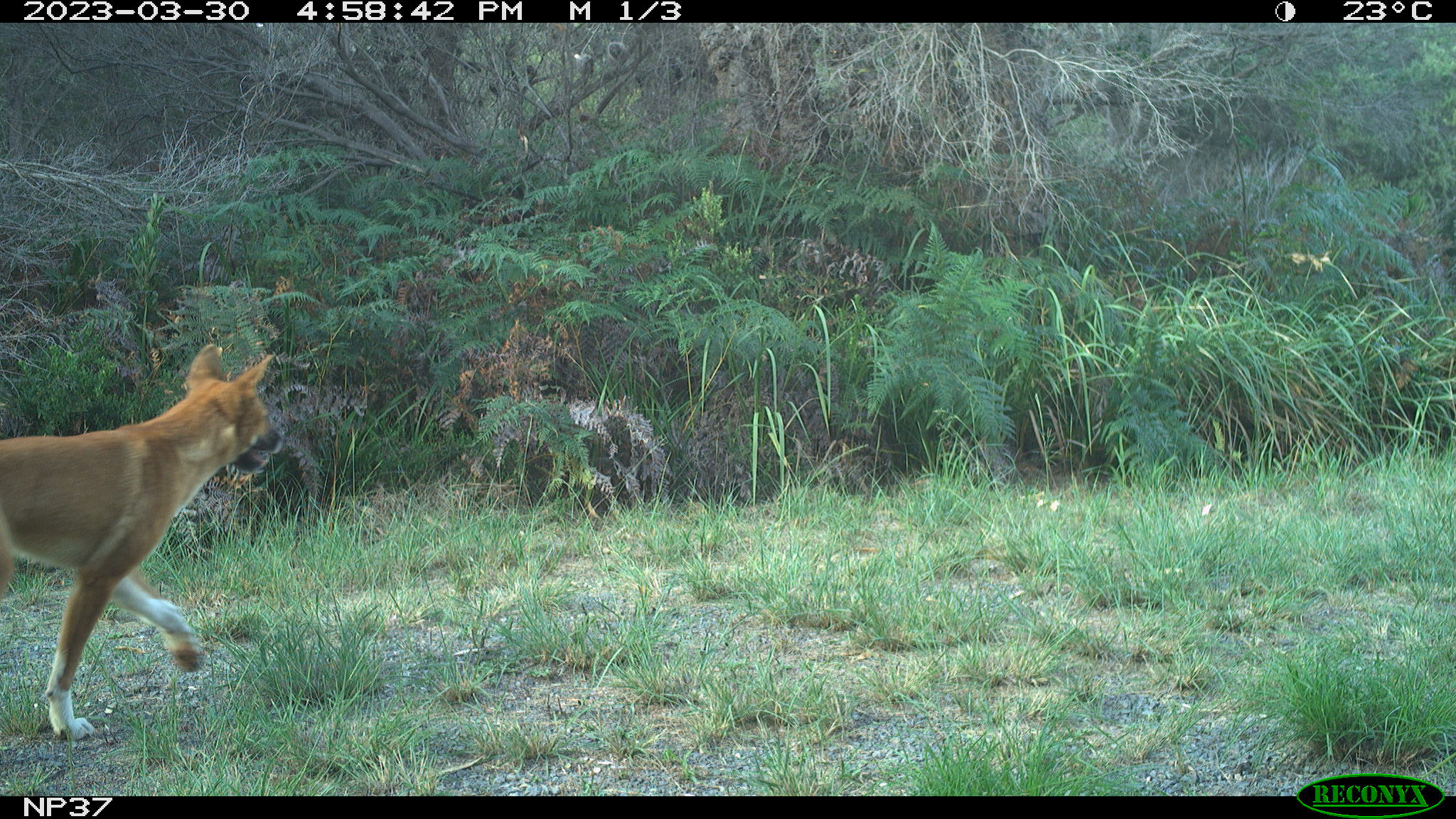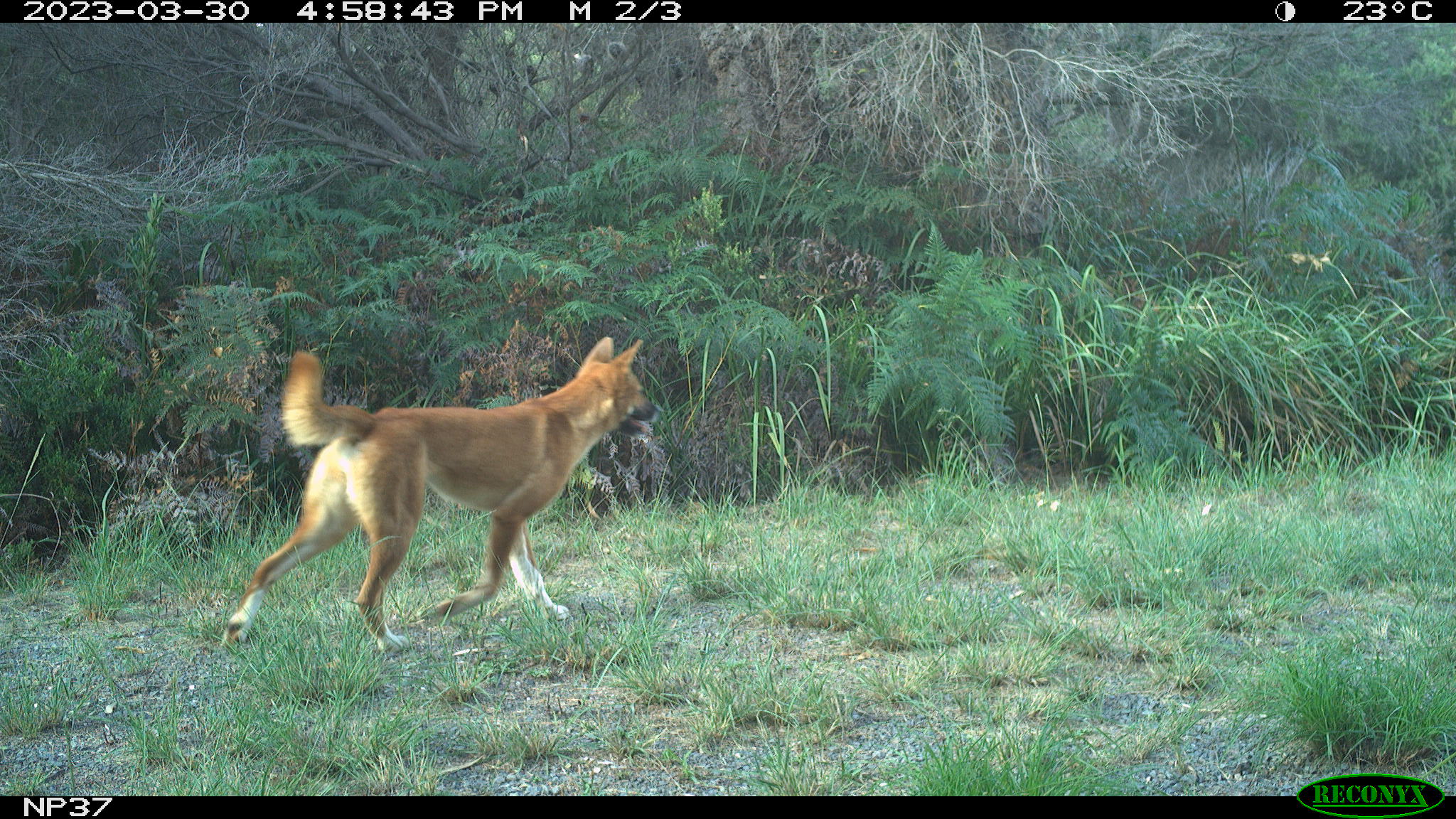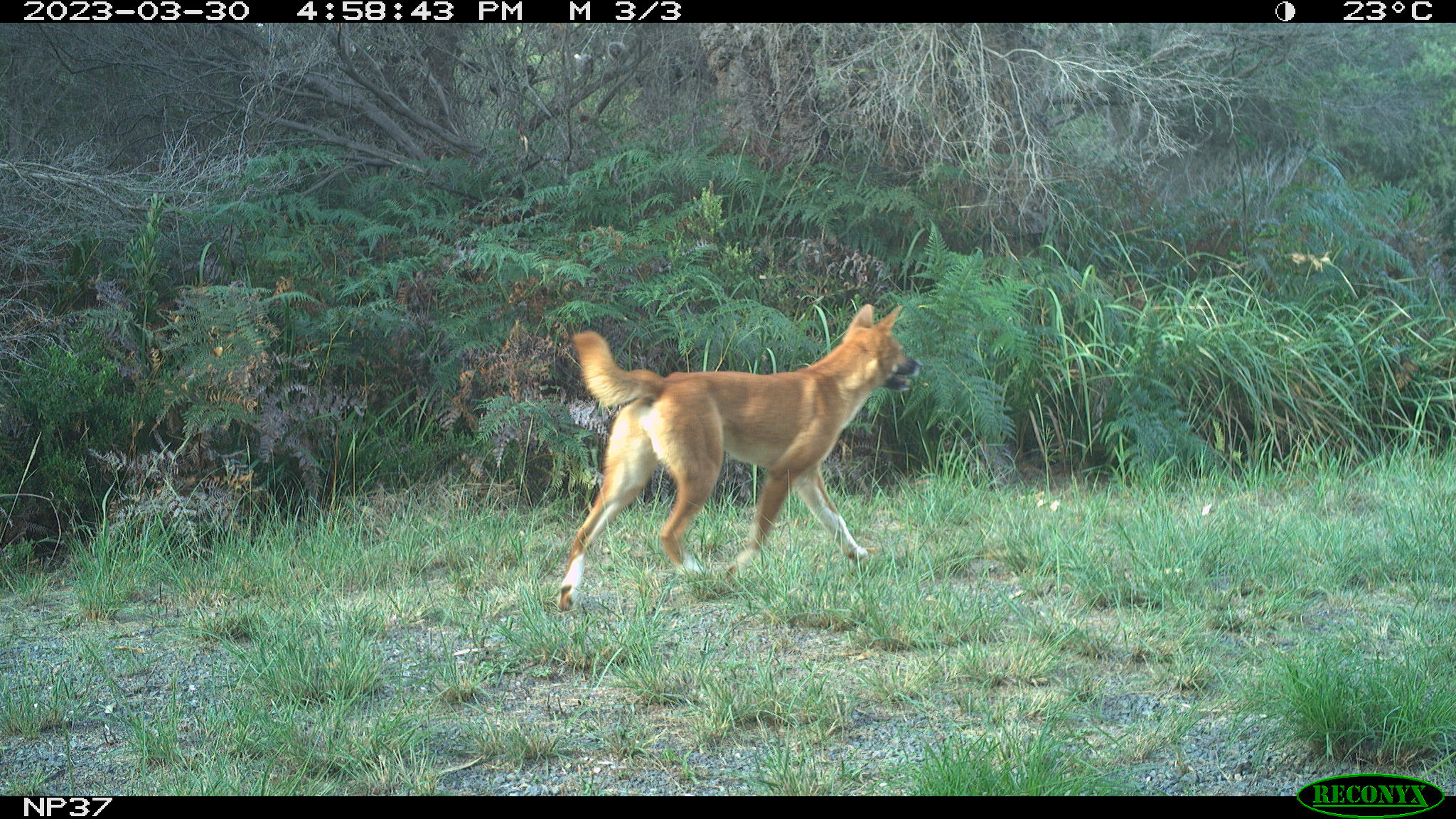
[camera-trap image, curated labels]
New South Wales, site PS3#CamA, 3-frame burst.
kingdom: Animalia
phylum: Chordata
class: Mammalia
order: Carnivora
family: Canidae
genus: Canis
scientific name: Canis familiaris dingo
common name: dingo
Dingo (Canis familiaris dingo).